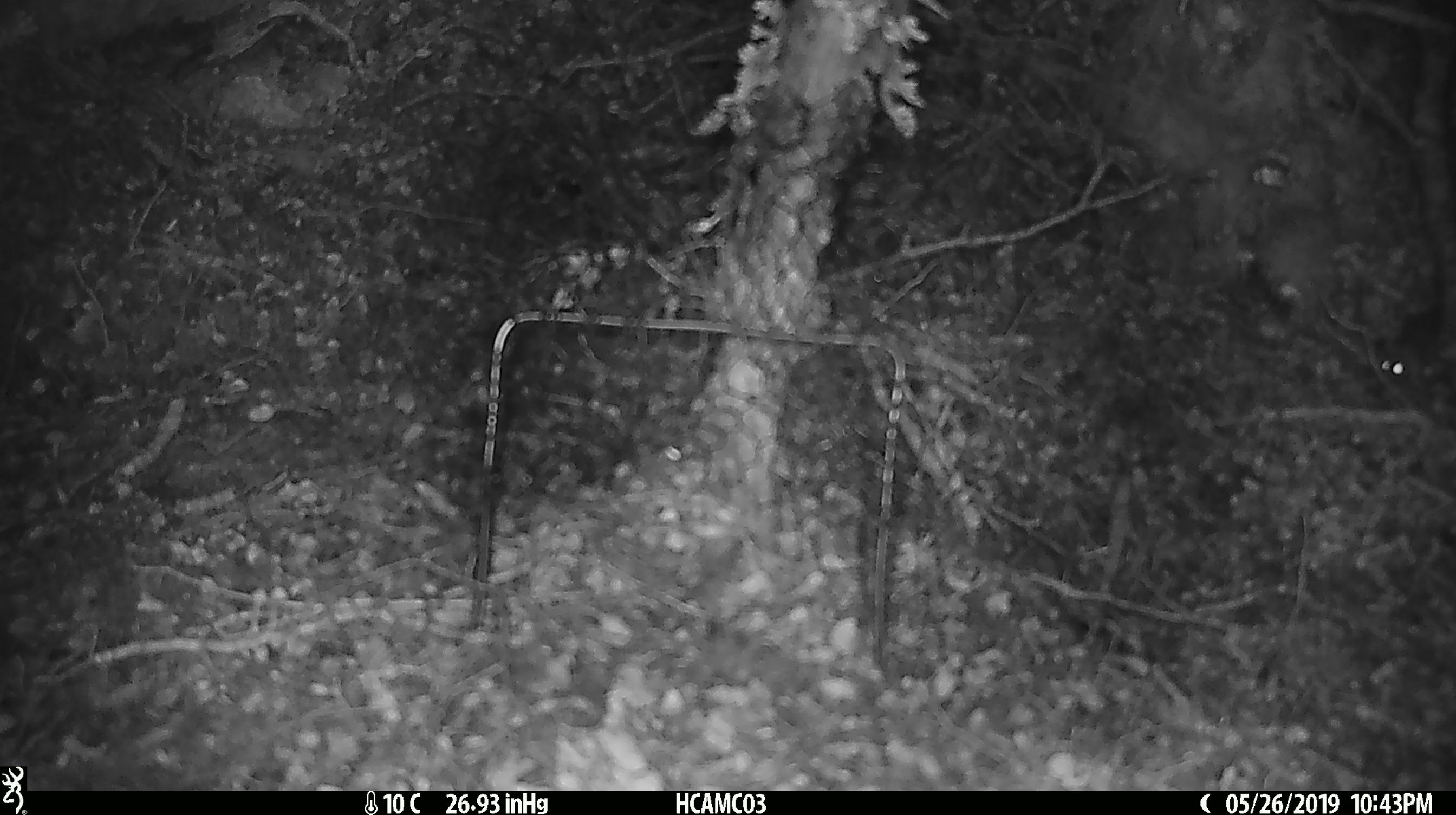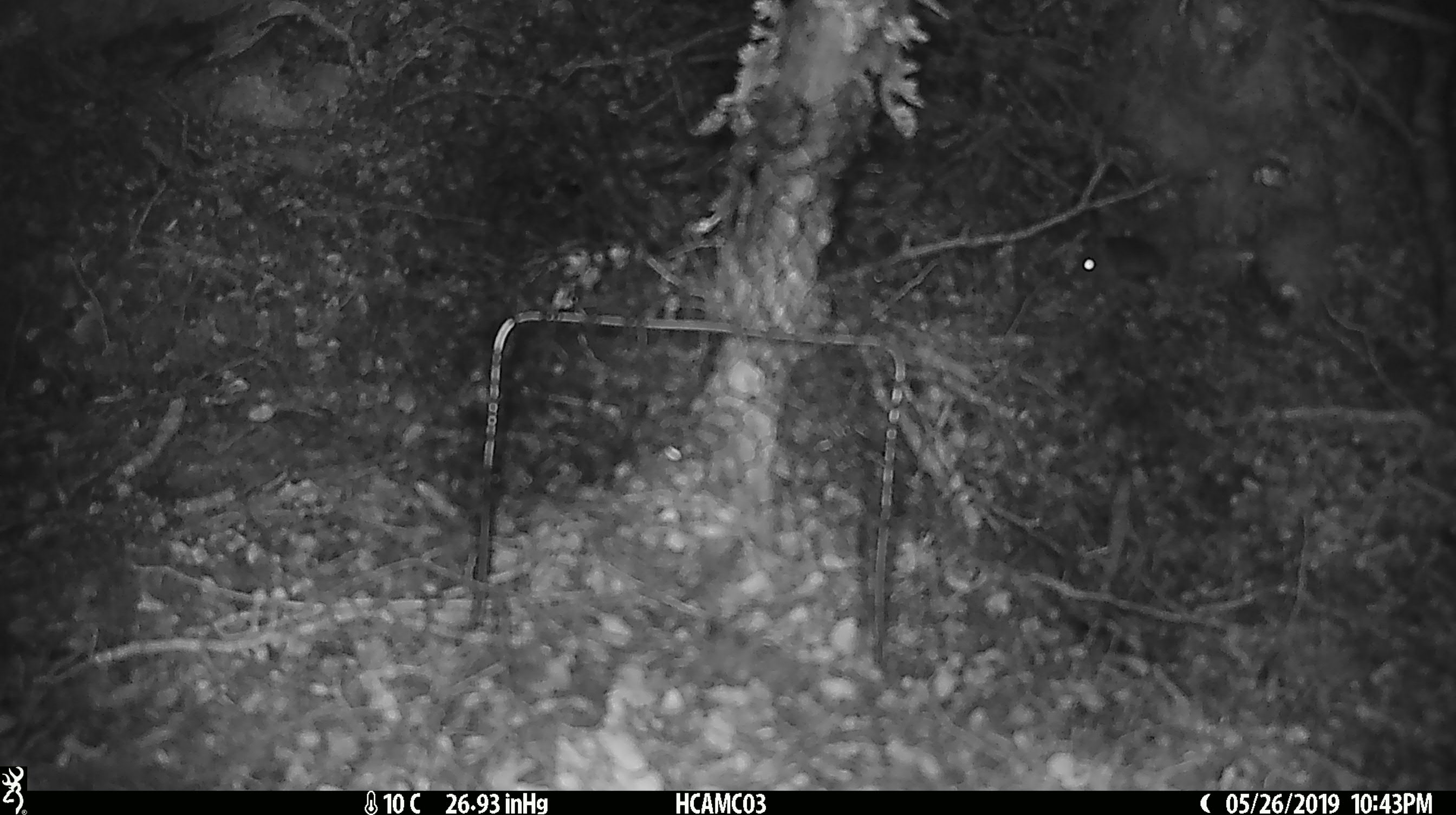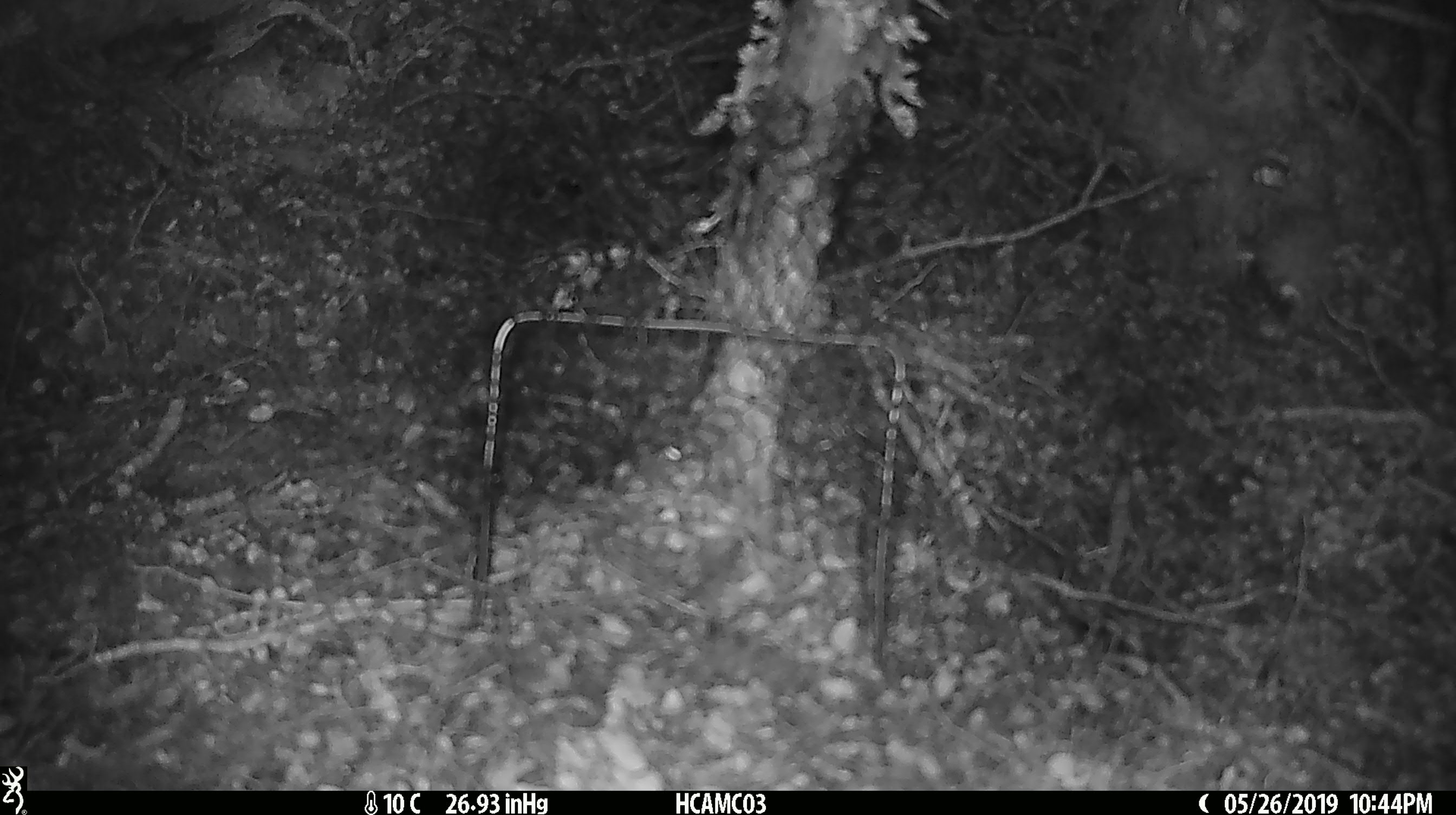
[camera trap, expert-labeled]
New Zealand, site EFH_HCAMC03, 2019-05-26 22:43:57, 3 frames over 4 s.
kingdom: Animalia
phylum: Chordata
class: Mammalia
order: Rodentia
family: Muridae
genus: Mus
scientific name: Mus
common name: mouse